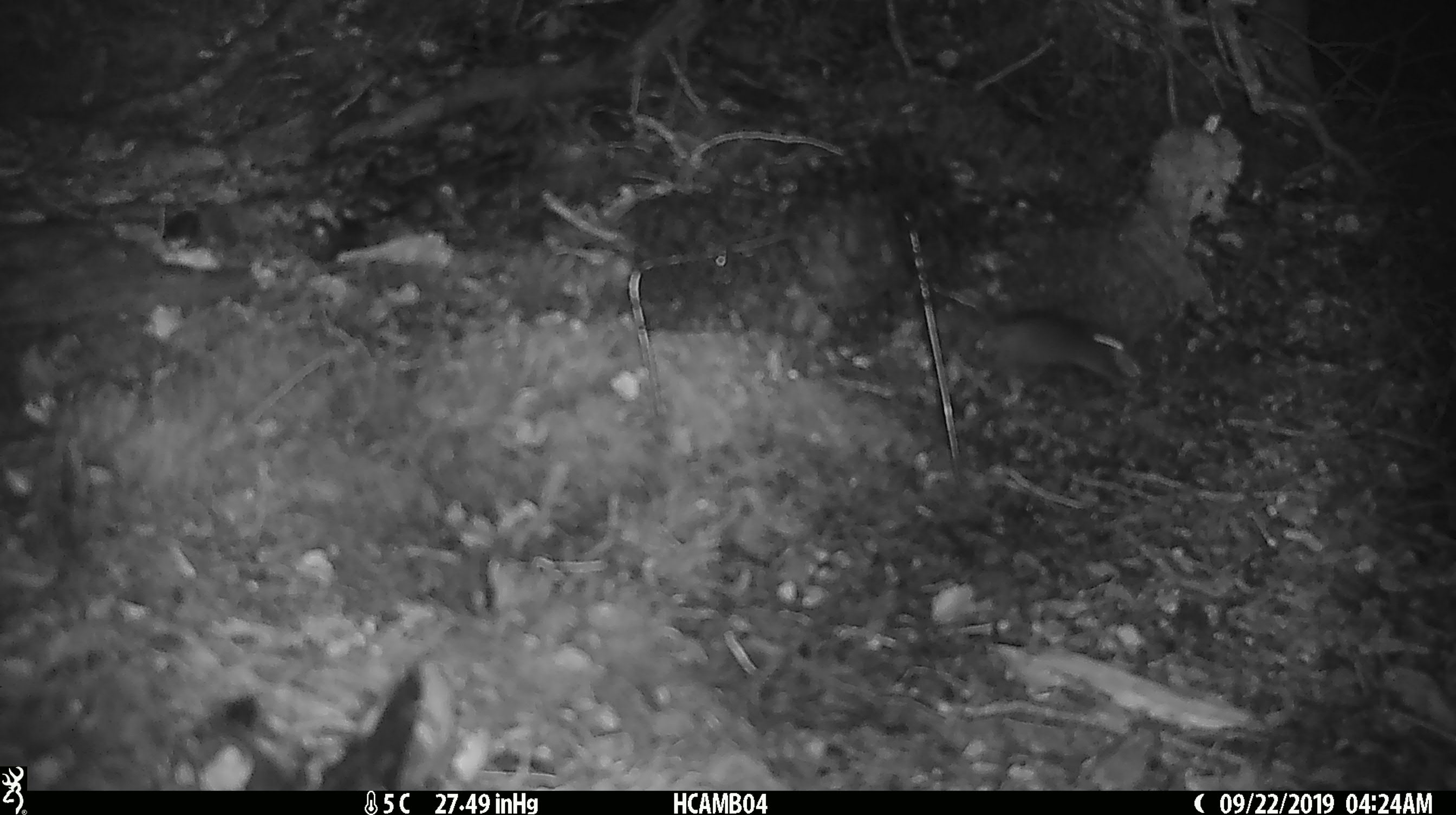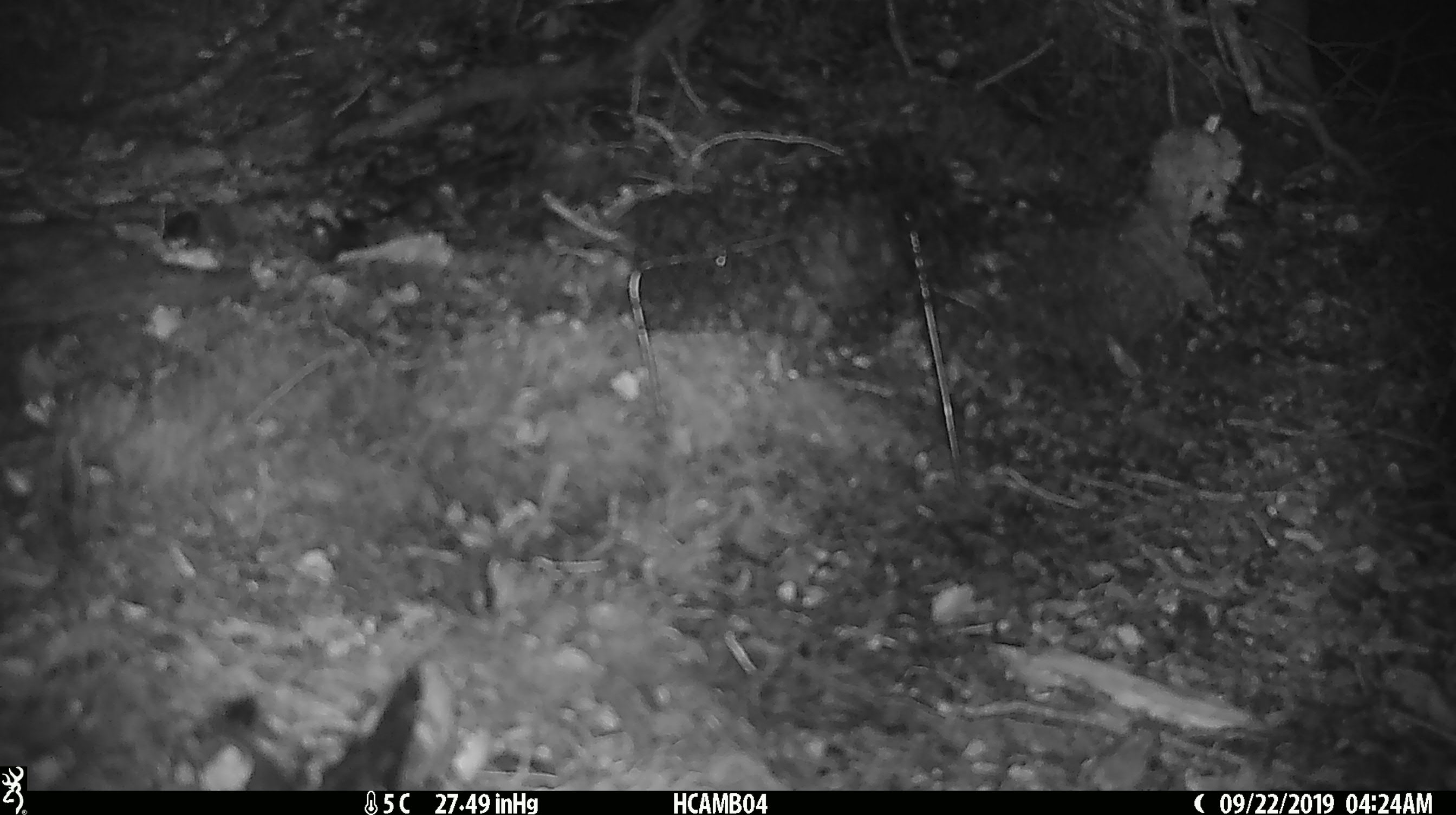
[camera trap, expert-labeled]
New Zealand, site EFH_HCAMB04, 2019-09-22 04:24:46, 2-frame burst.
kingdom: Animalia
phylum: Chordata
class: Mammalia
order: Rodentia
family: Muridae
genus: Mus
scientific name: Mus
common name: mouse